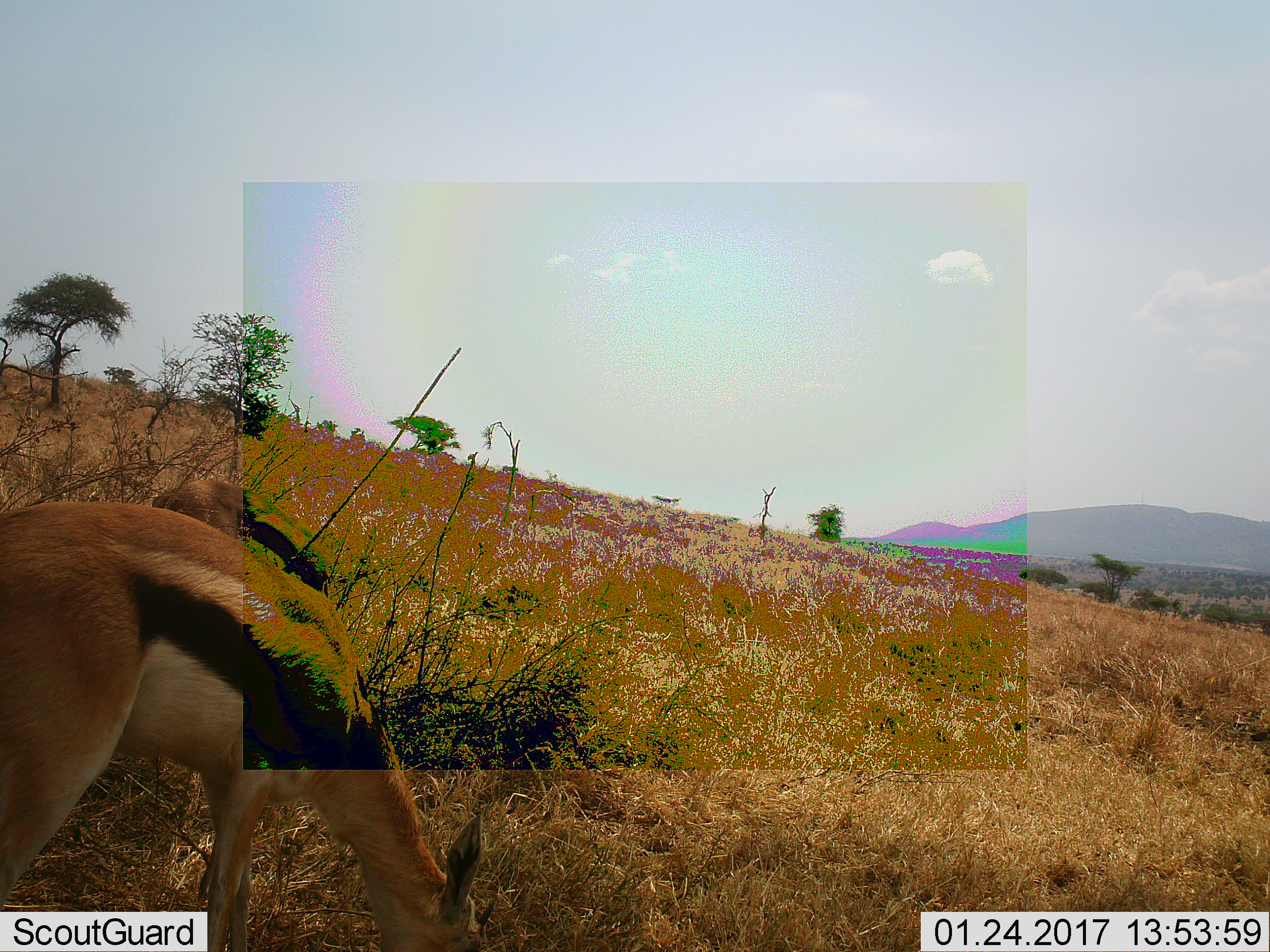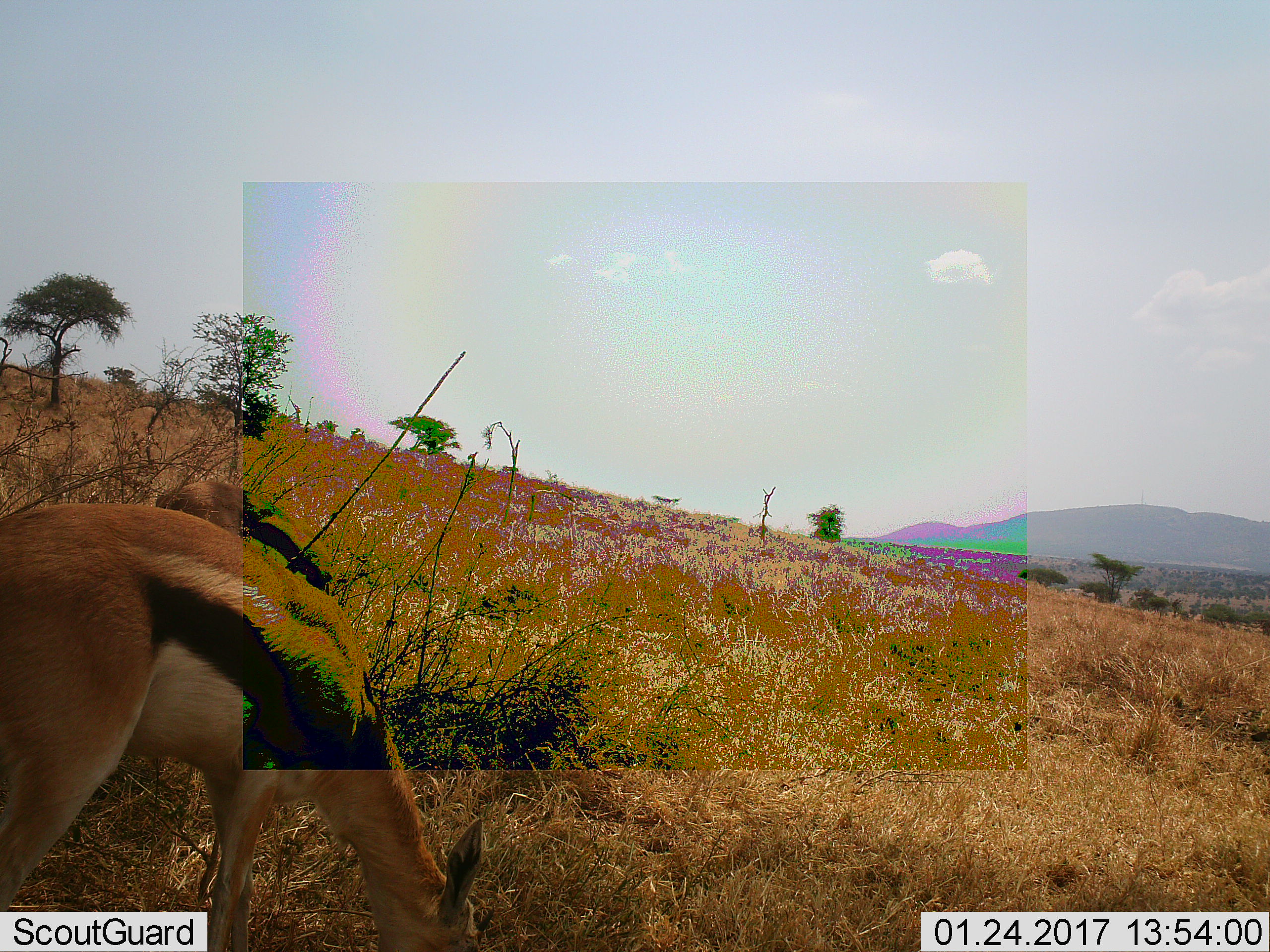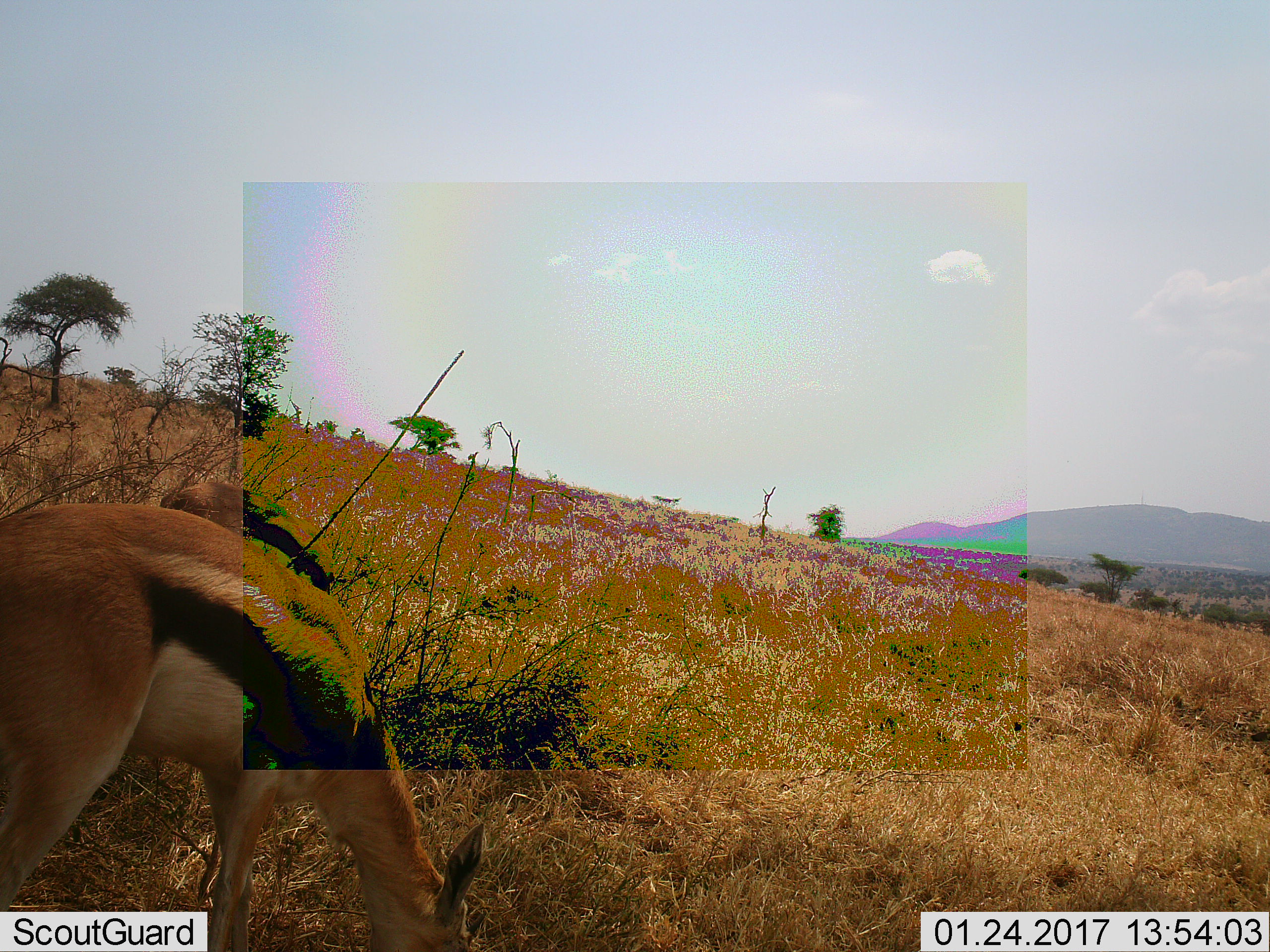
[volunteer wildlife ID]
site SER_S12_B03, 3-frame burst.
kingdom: Animalia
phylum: Chordata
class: Mammalia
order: Artiodactyla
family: Bovidae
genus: Eudorcas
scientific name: Eudorcas thomsonii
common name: thomson's gazelle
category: gazellethomsons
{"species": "gazellethomsons (thomson's gazelle) (Eudorcas thomsonii)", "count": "2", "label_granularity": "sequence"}